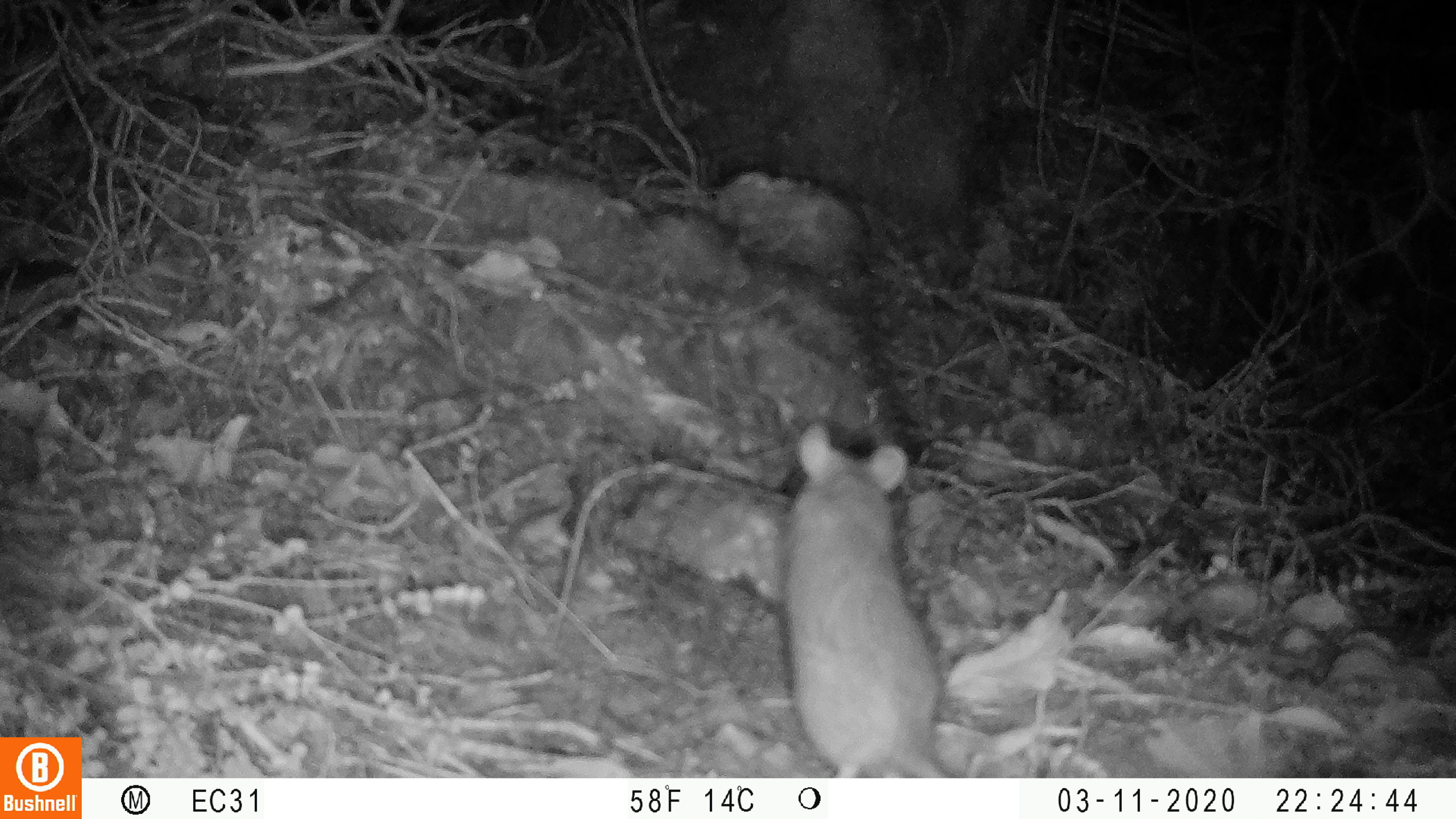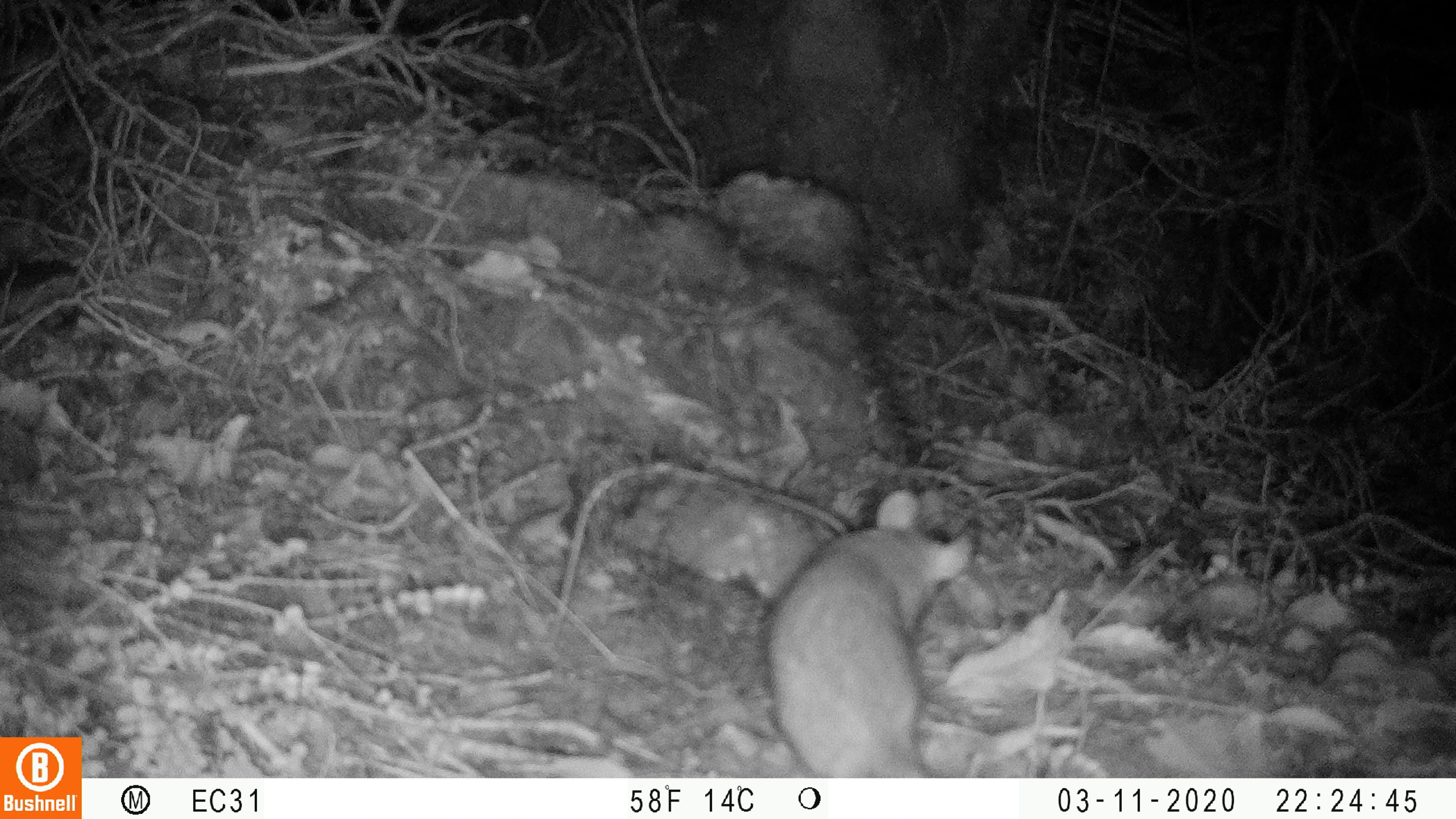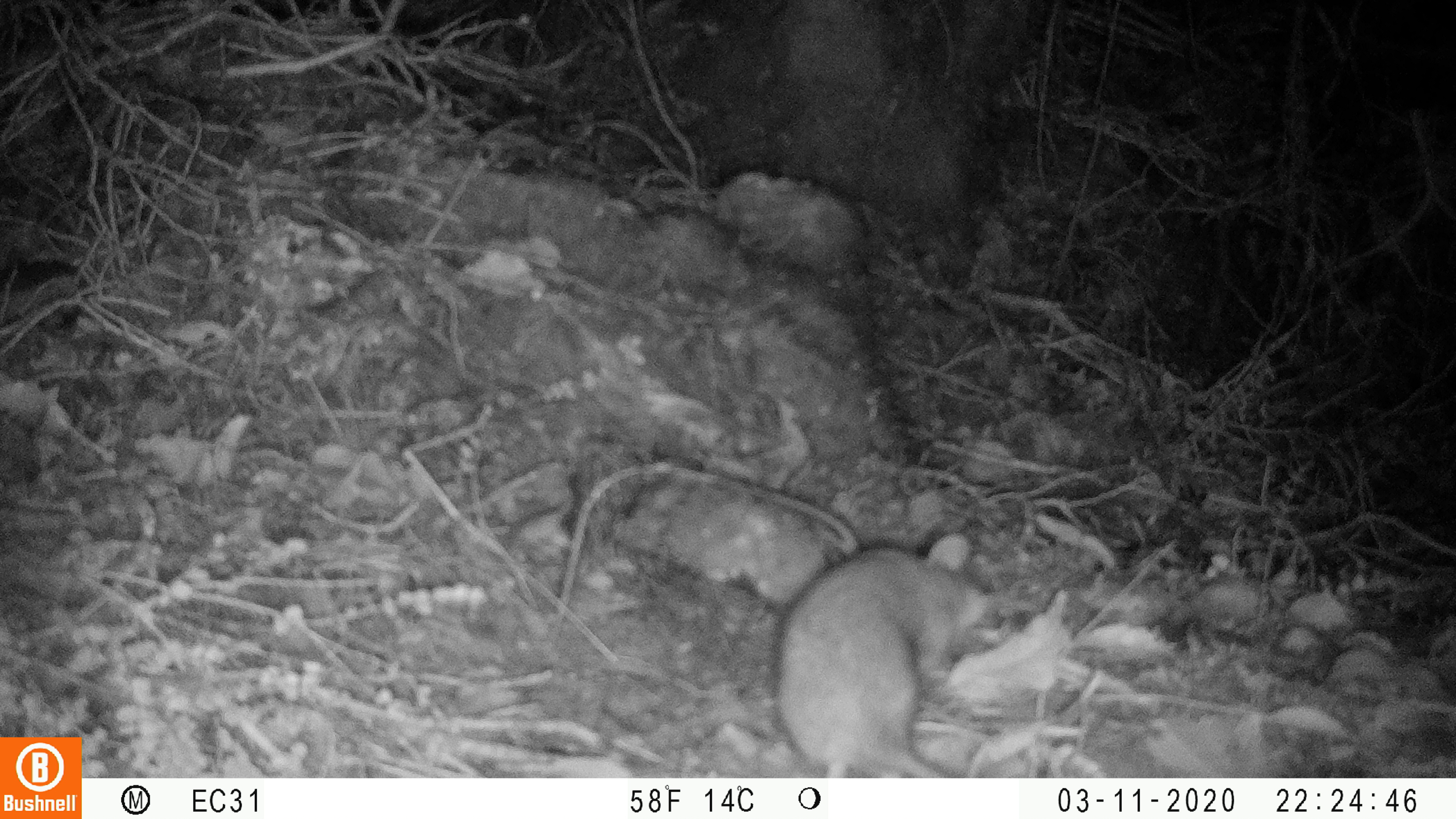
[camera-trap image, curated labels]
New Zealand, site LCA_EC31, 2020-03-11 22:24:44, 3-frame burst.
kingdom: Animalia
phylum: Chordata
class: Mammalia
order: Rodentia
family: Muridae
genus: Rattus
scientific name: Rattus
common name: rat